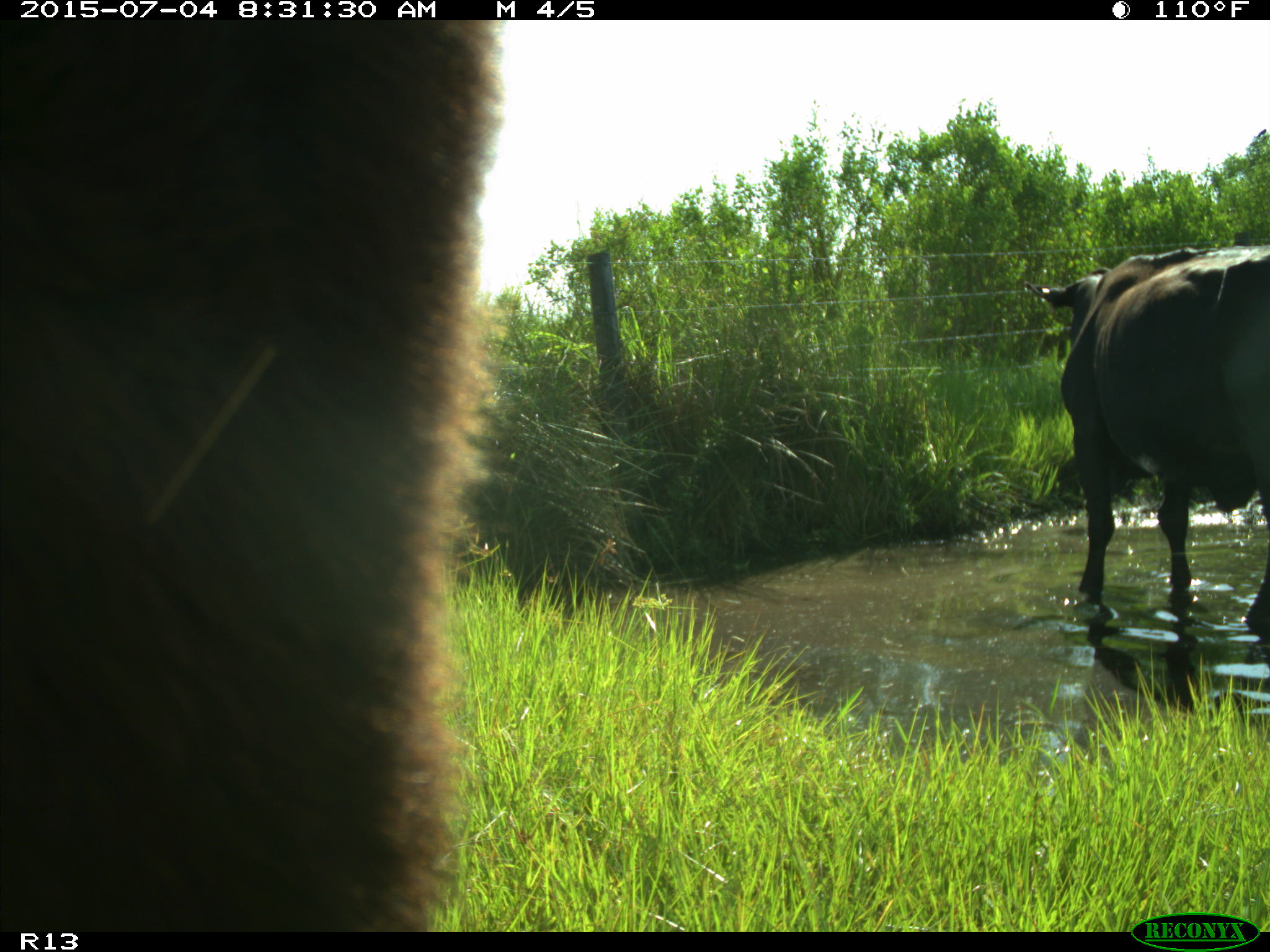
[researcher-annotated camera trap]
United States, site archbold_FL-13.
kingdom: Animalia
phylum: Chordata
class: Mammalia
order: Artiodactyla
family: Bovidae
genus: Bos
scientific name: Bos taurus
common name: domestic cow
Bos taurus (domestic cow).